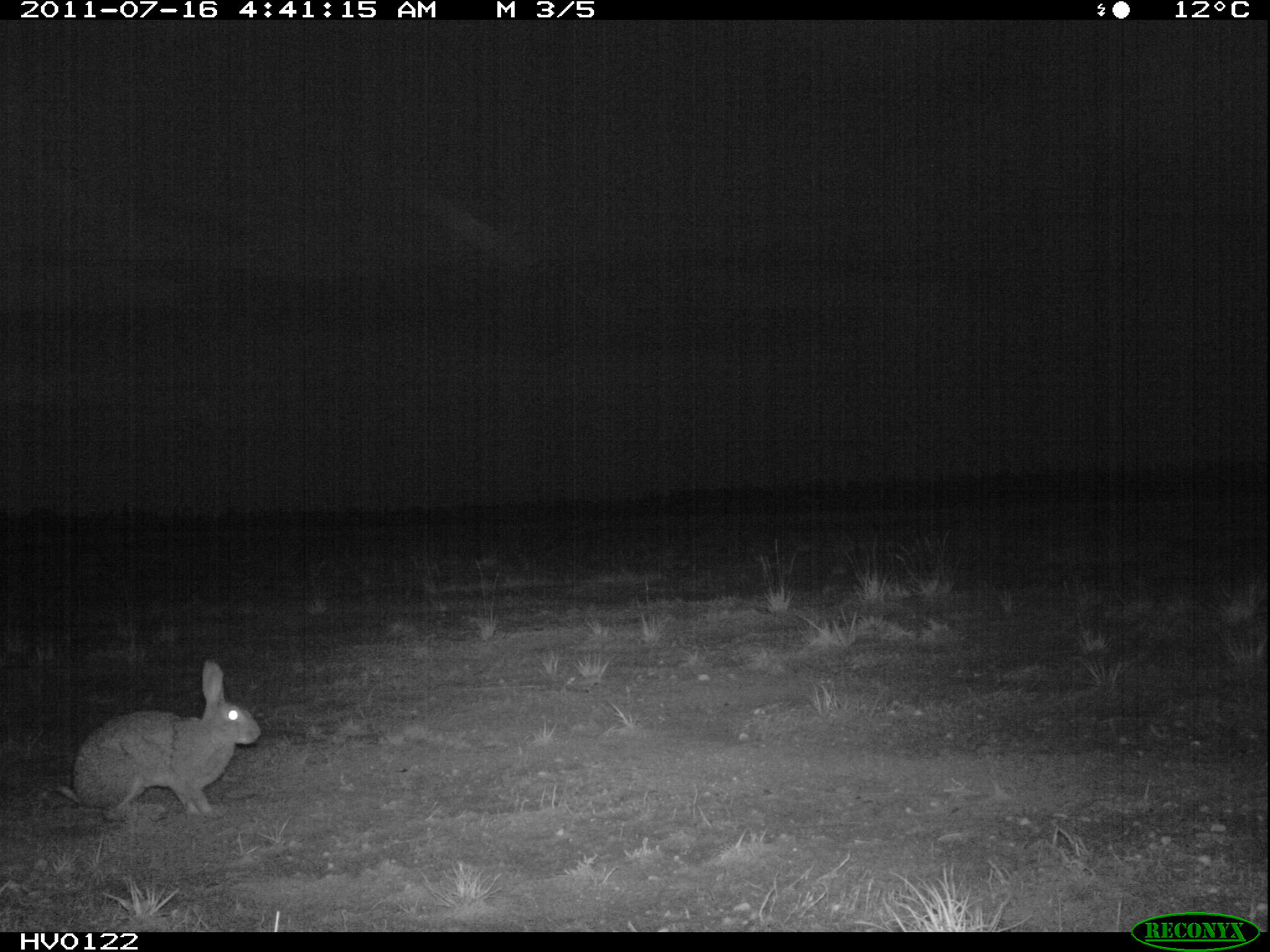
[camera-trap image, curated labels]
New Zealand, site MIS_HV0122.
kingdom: Animalia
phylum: Chordata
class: Mammalia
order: Lagomorpha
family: Leporidae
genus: Lepus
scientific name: Lepus europaeus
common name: brown hare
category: hare